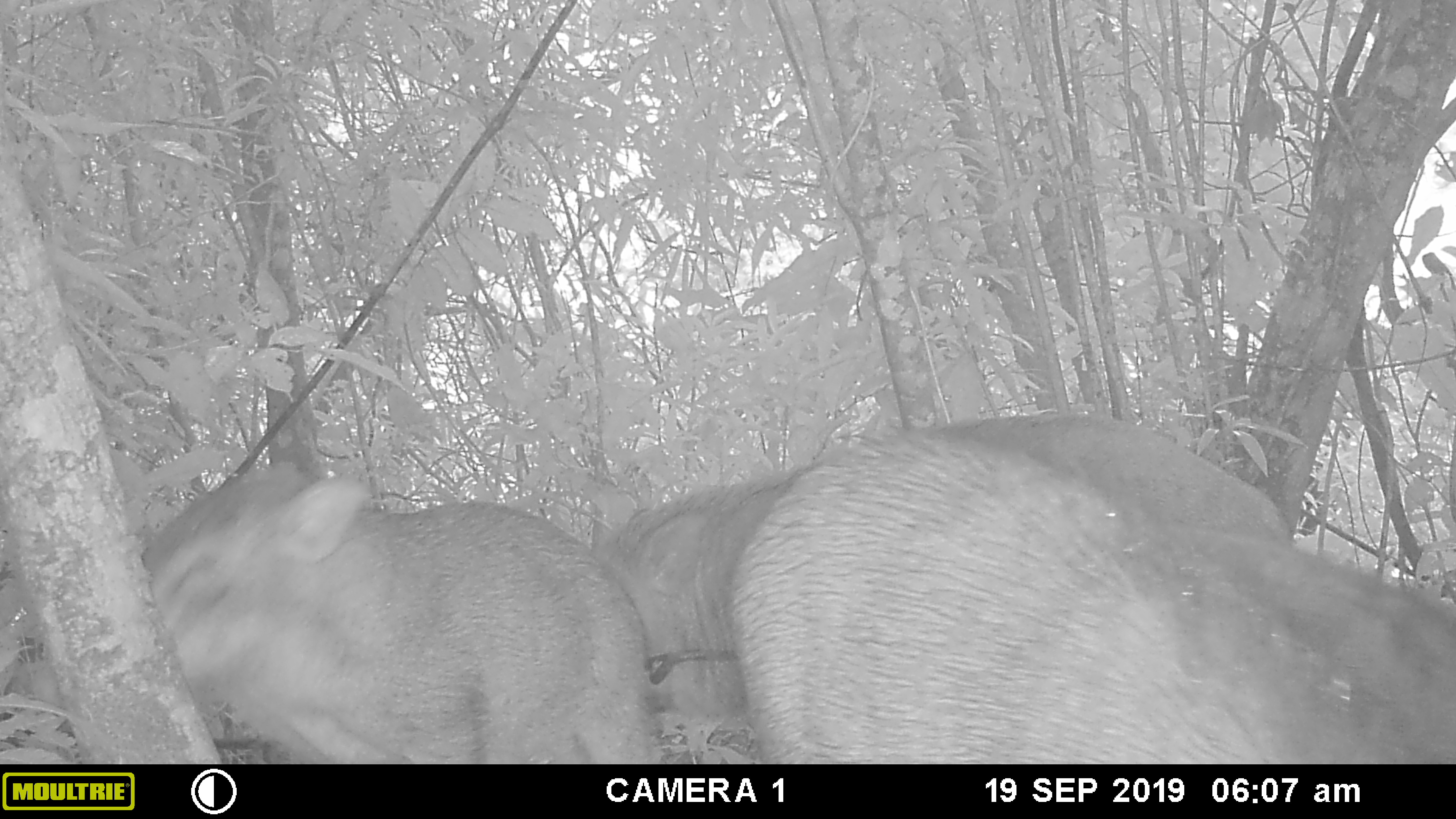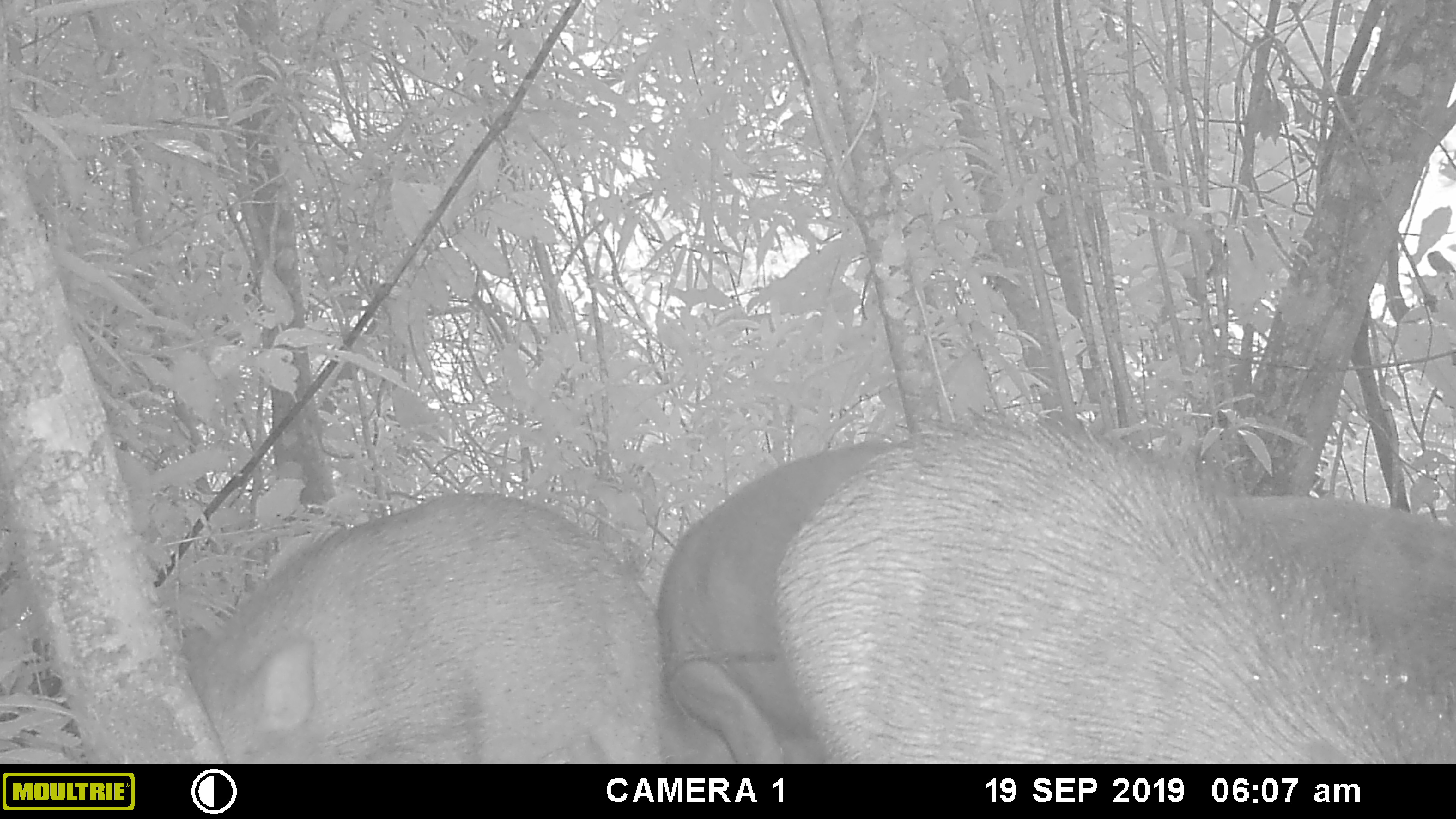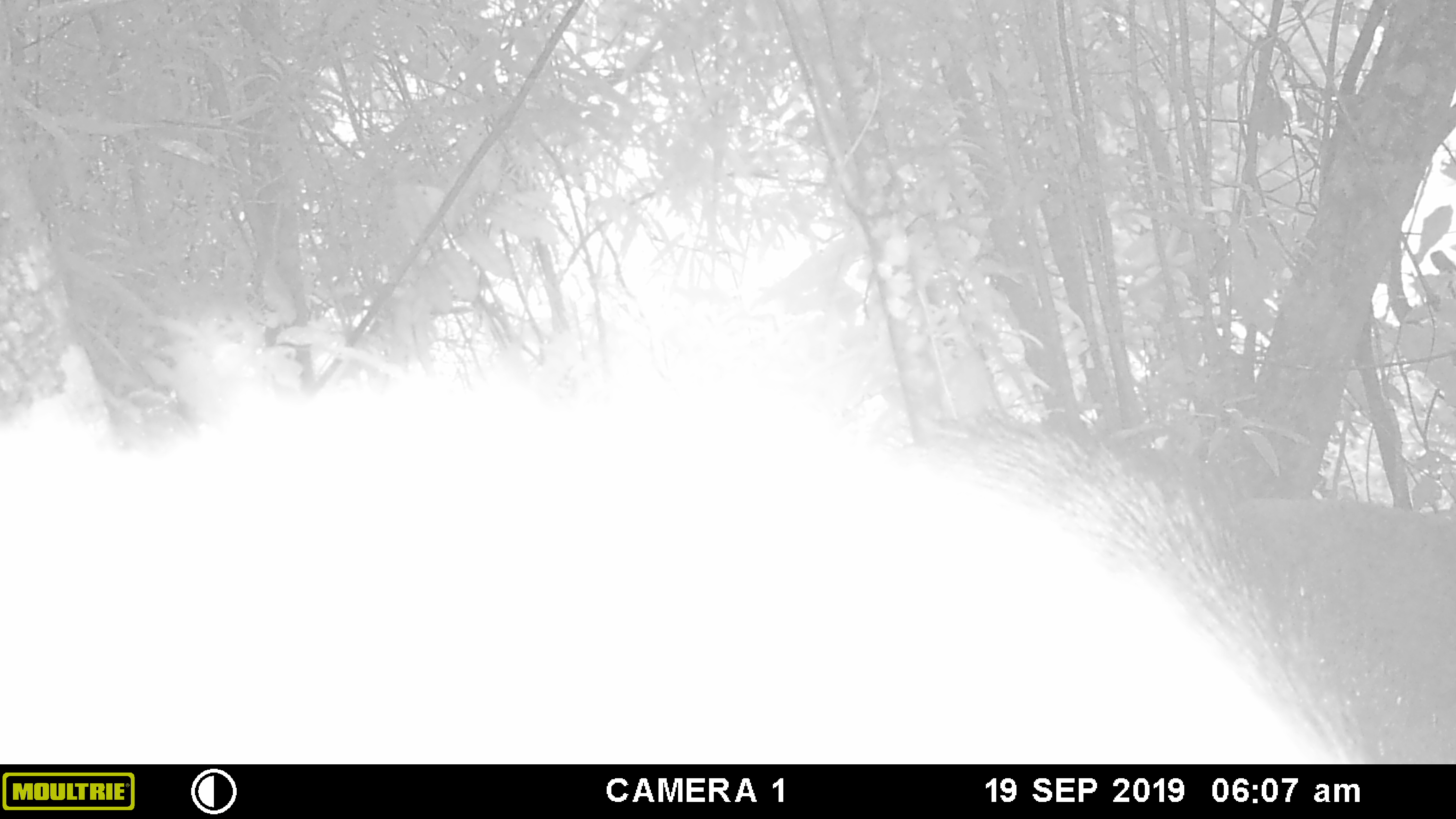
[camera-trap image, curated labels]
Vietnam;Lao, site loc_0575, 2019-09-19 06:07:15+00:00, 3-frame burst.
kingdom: Animalia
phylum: Chordata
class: Mammalia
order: Artiodactyla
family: Suidae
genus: Sus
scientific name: Sus scrofa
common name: eurasian wild pig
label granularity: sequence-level